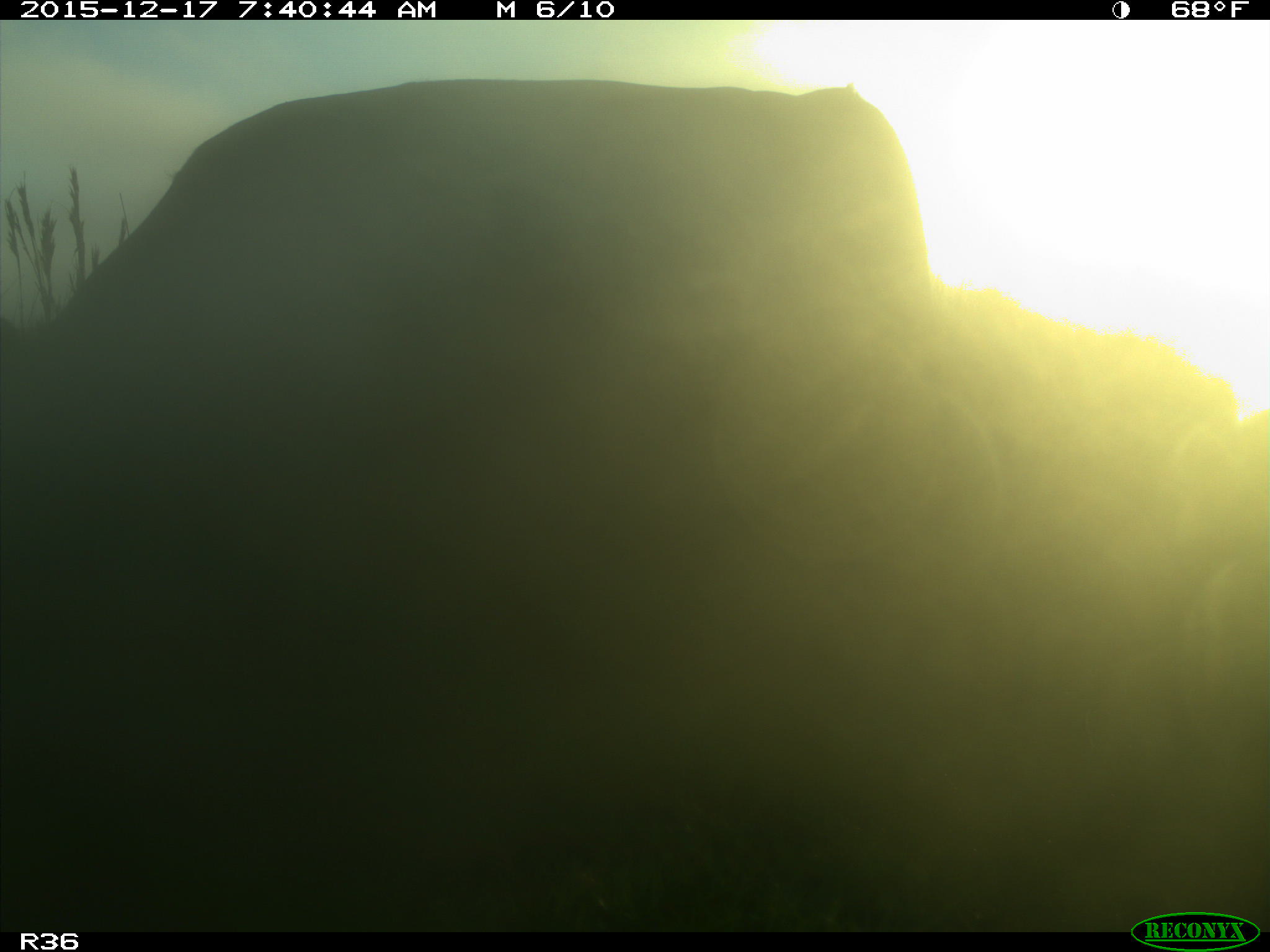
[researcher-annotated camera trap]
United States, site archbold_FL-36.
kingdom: Animalia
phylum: Chordata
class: Mammalia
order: Artiodactyla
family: Bovidae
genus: Bos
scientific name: Bos taurus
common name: domestic cow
Bos taurus (domestic cow).